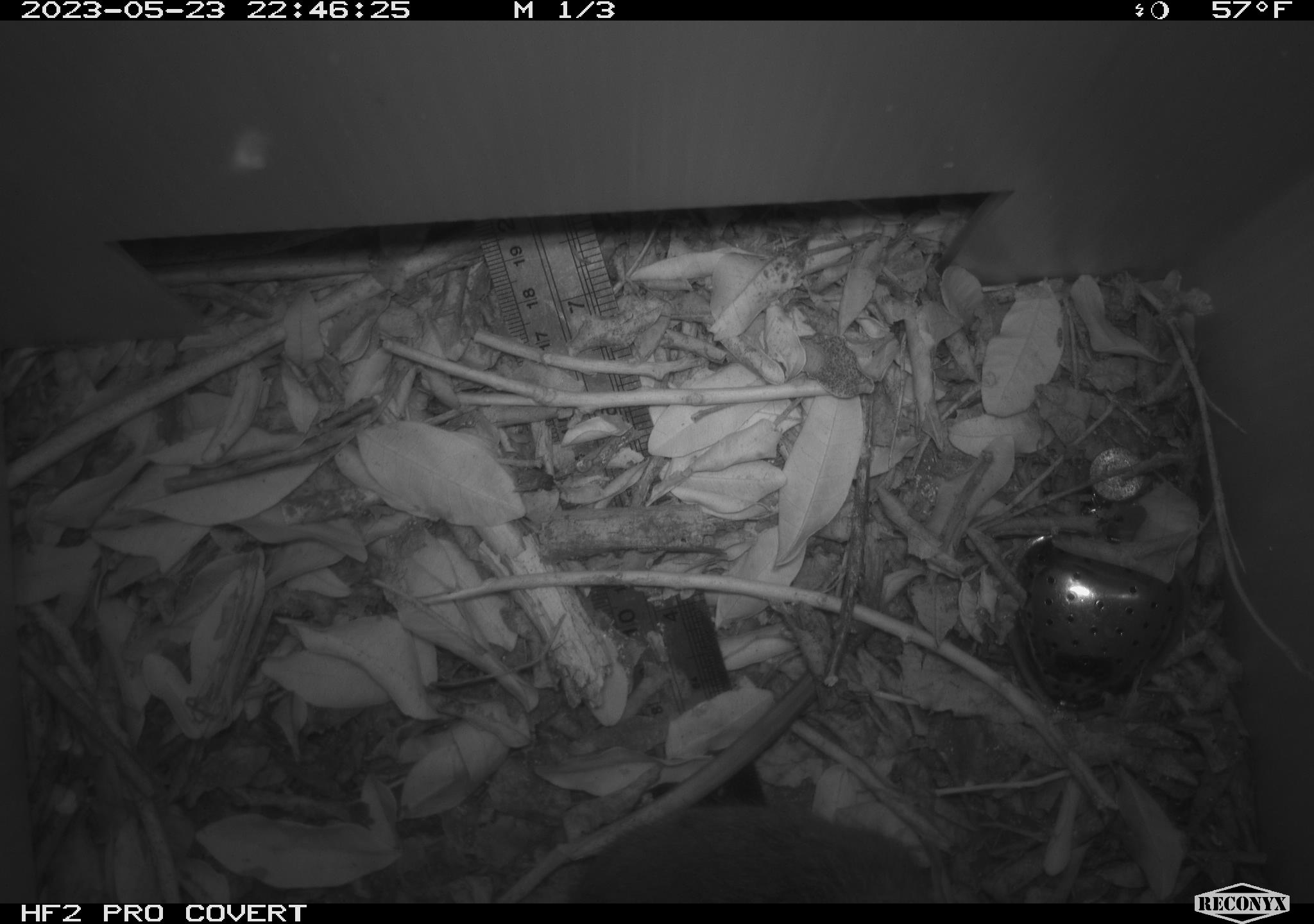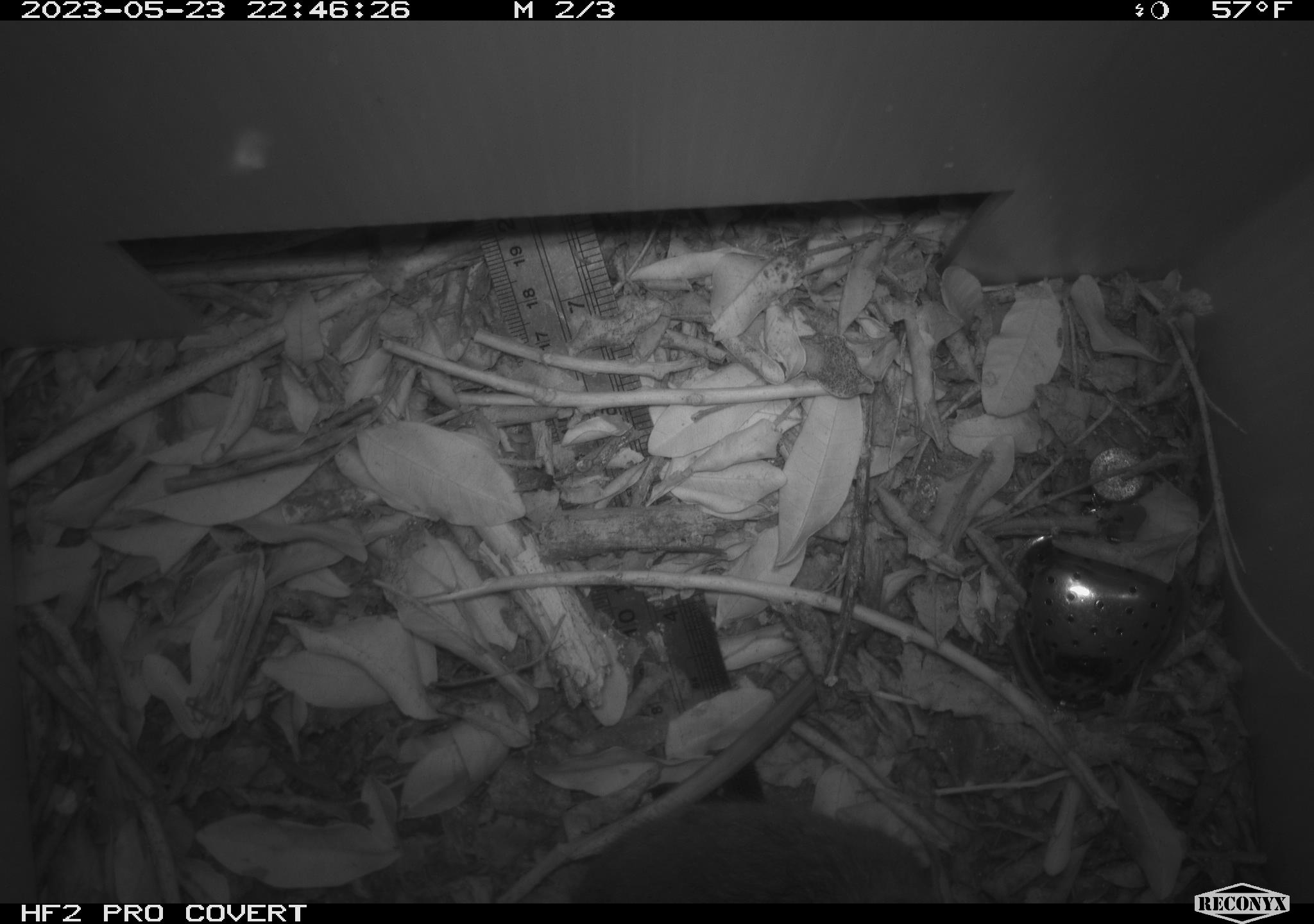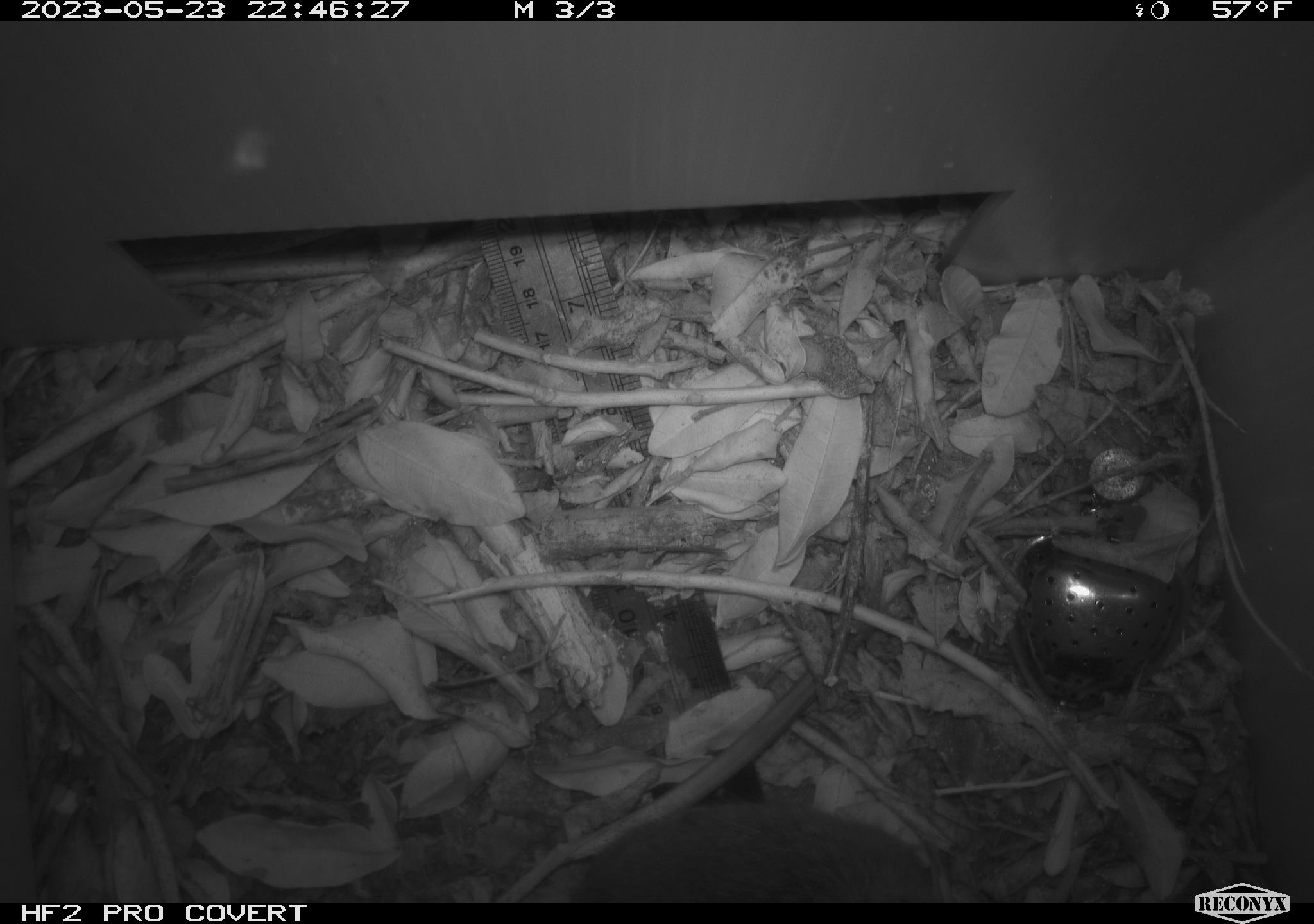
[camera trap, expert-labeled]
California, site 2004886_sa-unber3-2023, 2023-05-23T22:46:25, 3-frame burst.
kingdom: Animalia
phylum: Chordata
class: Mammalia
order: Rodentia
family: Cricetidae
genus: Microtus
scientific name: Microtus californicus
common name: california vole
California vole (Microtus californicus).